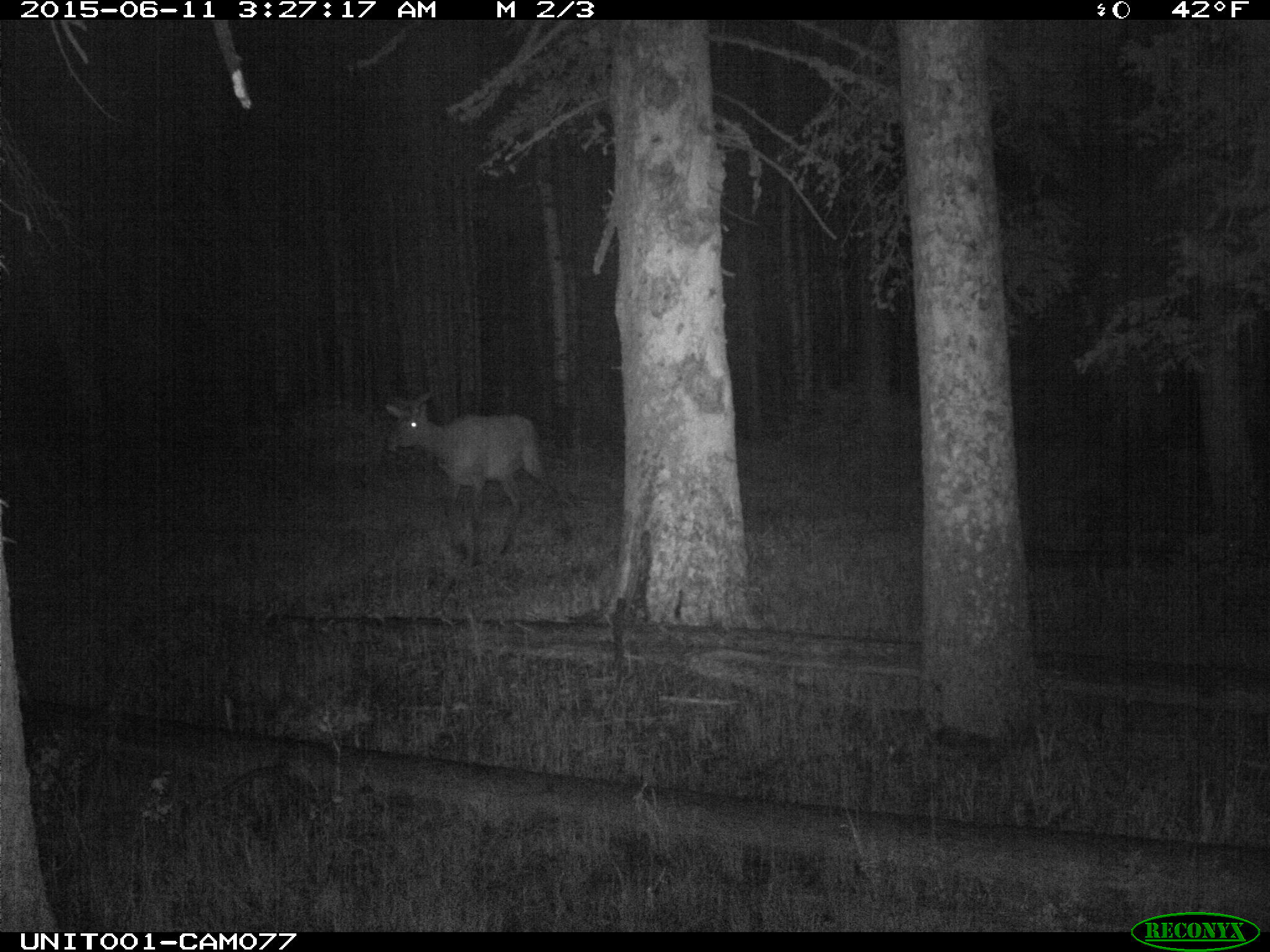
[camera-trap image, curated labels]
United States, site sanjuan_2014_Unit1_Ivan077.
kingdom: Animalia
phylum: Chordata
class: Mammalia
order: Artiodactyla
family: Cervidae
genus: Cervus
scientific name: Cervus elaphus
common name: red deer